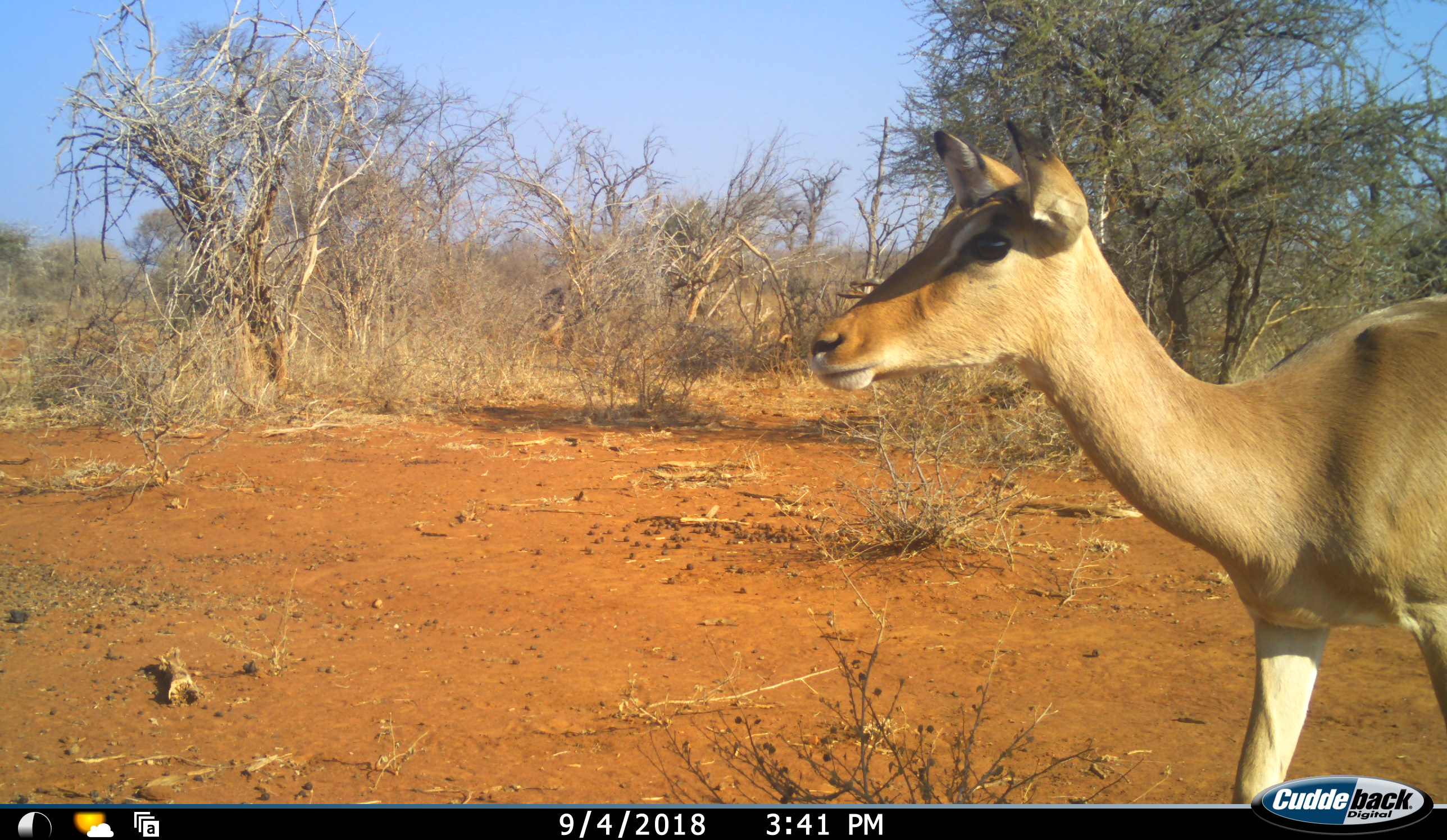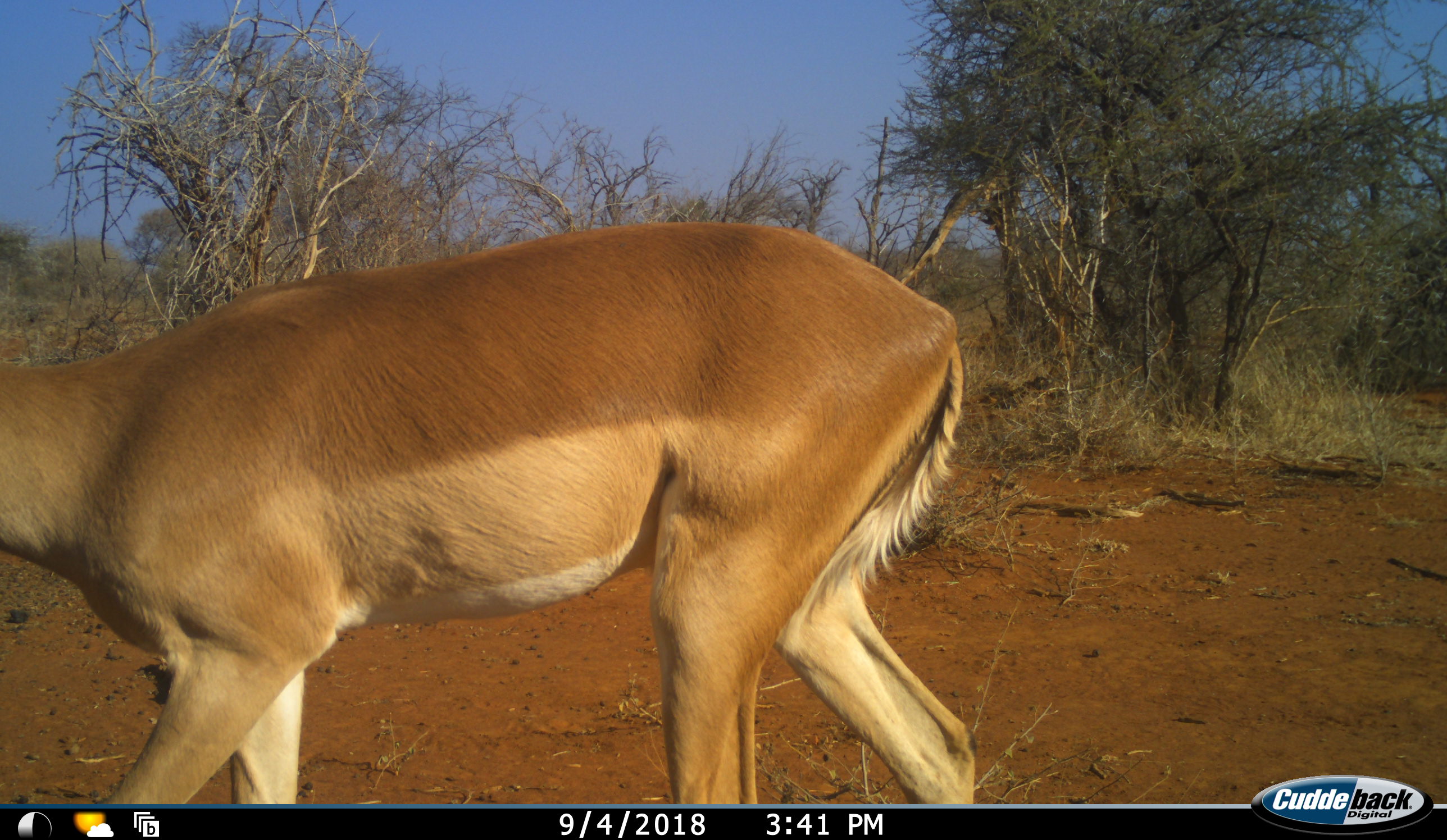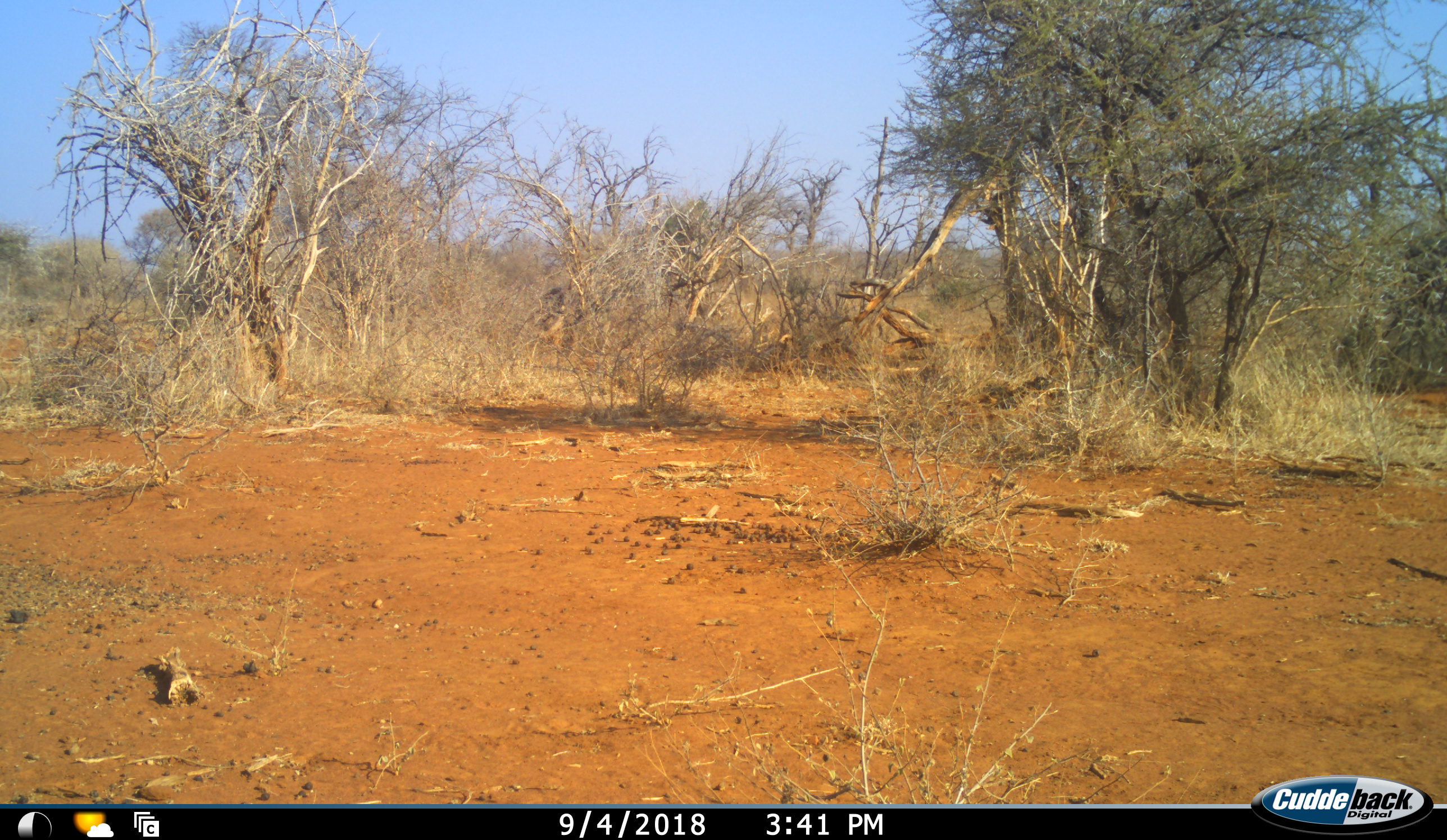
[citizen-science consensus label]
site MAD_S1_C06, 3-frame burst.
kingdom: Animalia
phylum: Chordata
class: Mammalia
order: Artiodactyla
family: Bovidae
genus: Aepyceros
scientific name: Aepyceros melampus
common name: impala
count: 1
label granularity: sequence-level